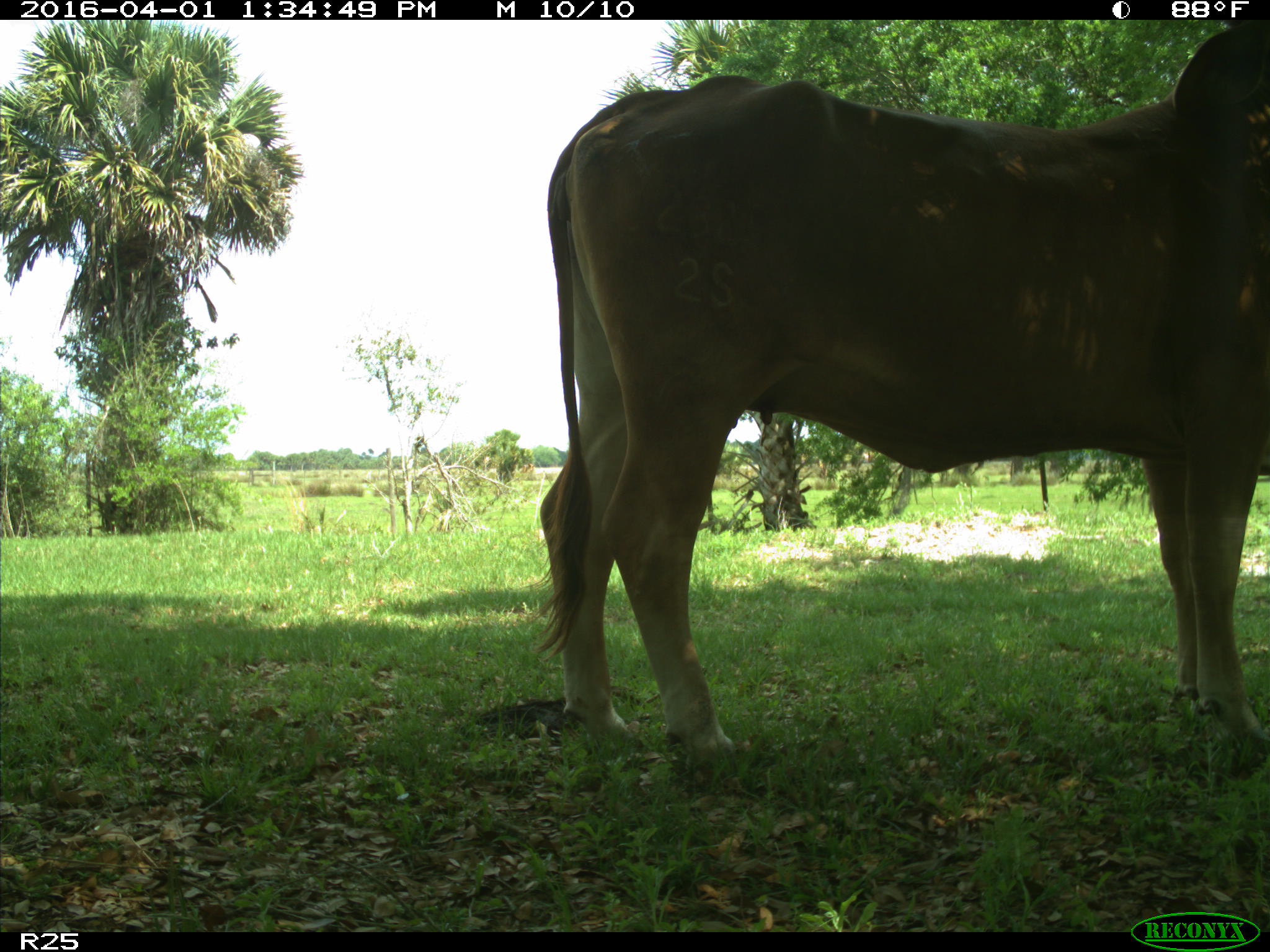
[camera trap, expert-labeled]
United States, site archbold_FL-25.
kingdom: Animalia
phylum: Chordata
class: Mammalia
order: Artiodactyla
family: Bovidae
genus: Bos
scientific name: Bos taurus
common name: domestic cow